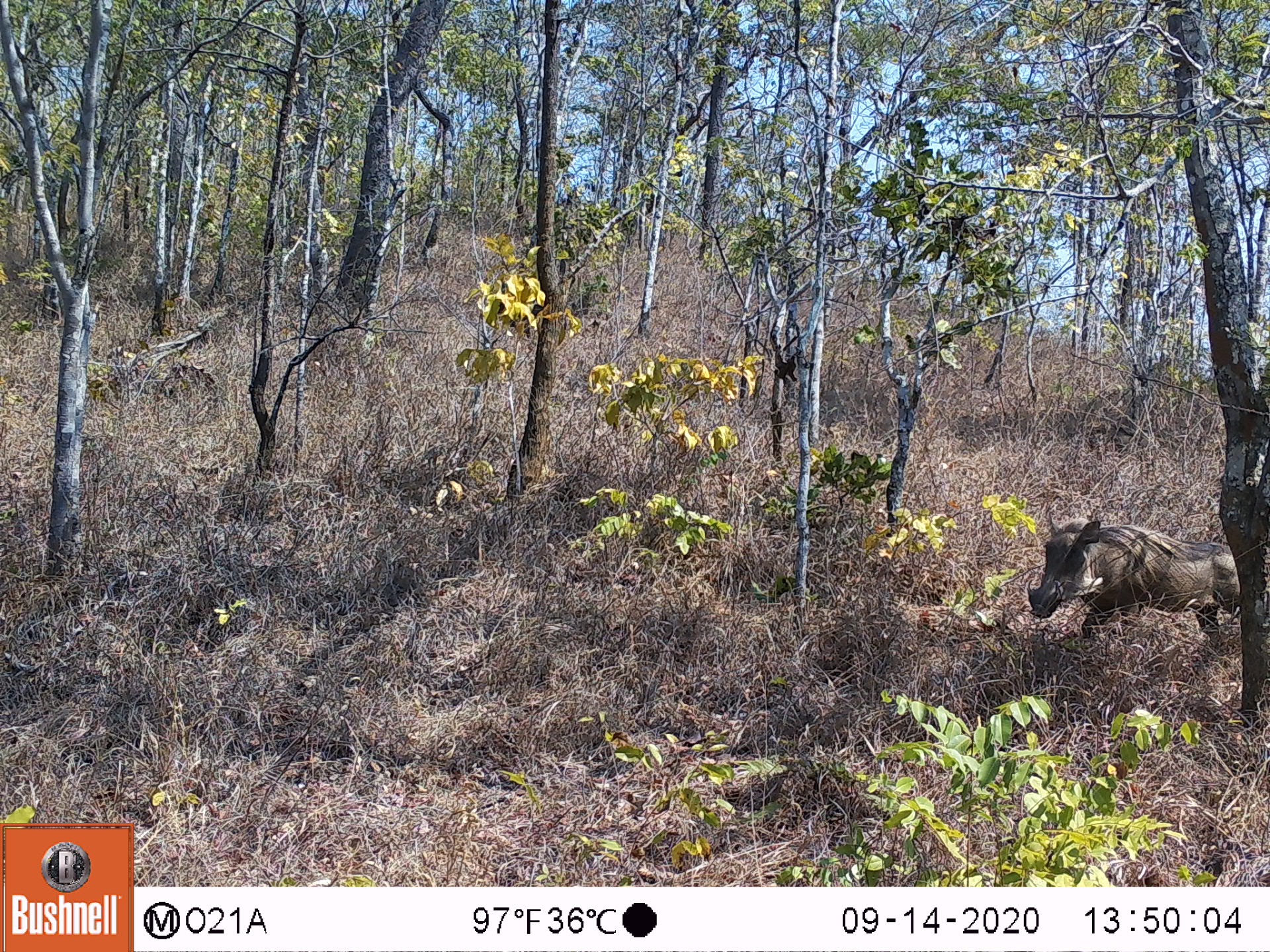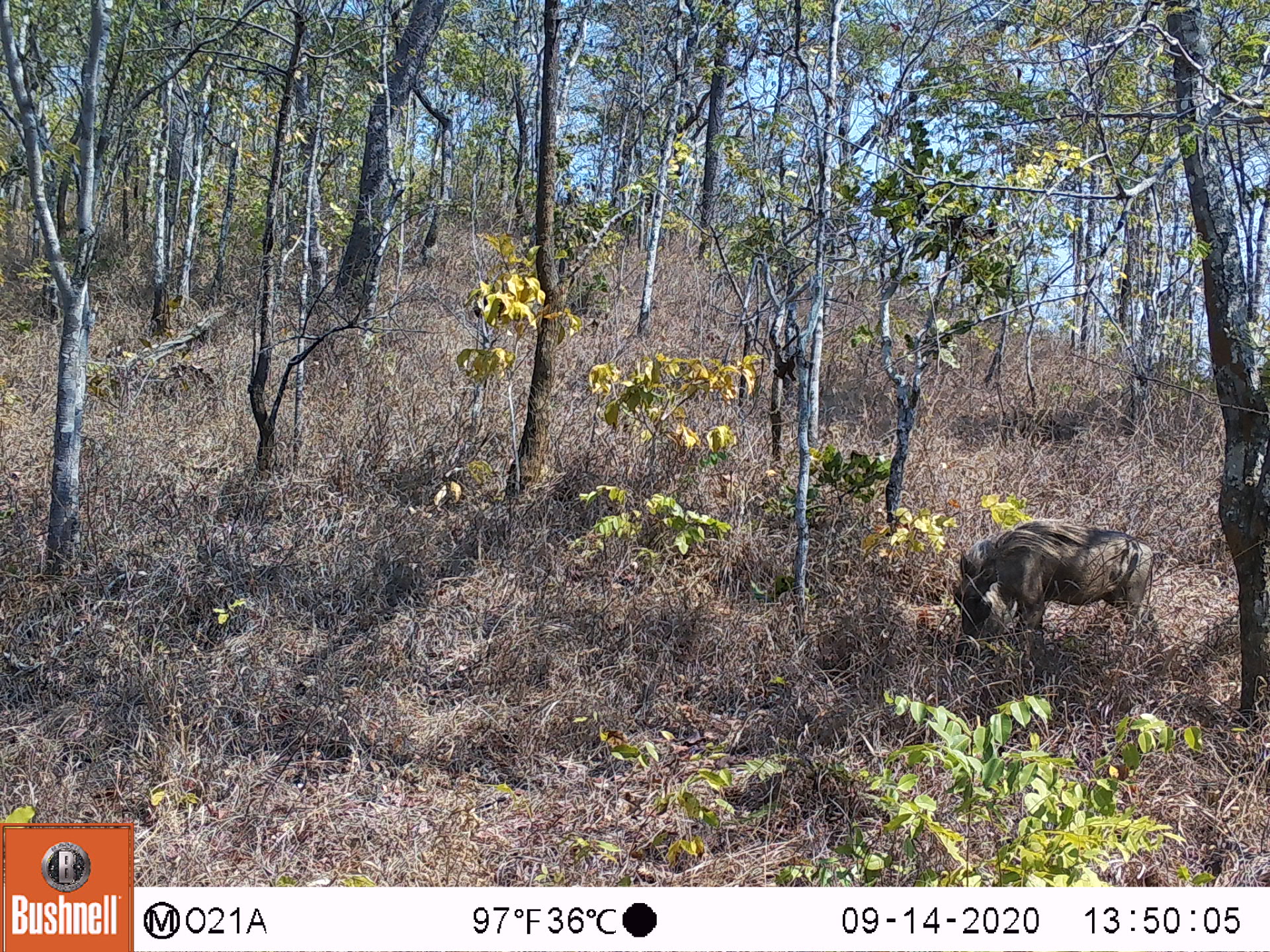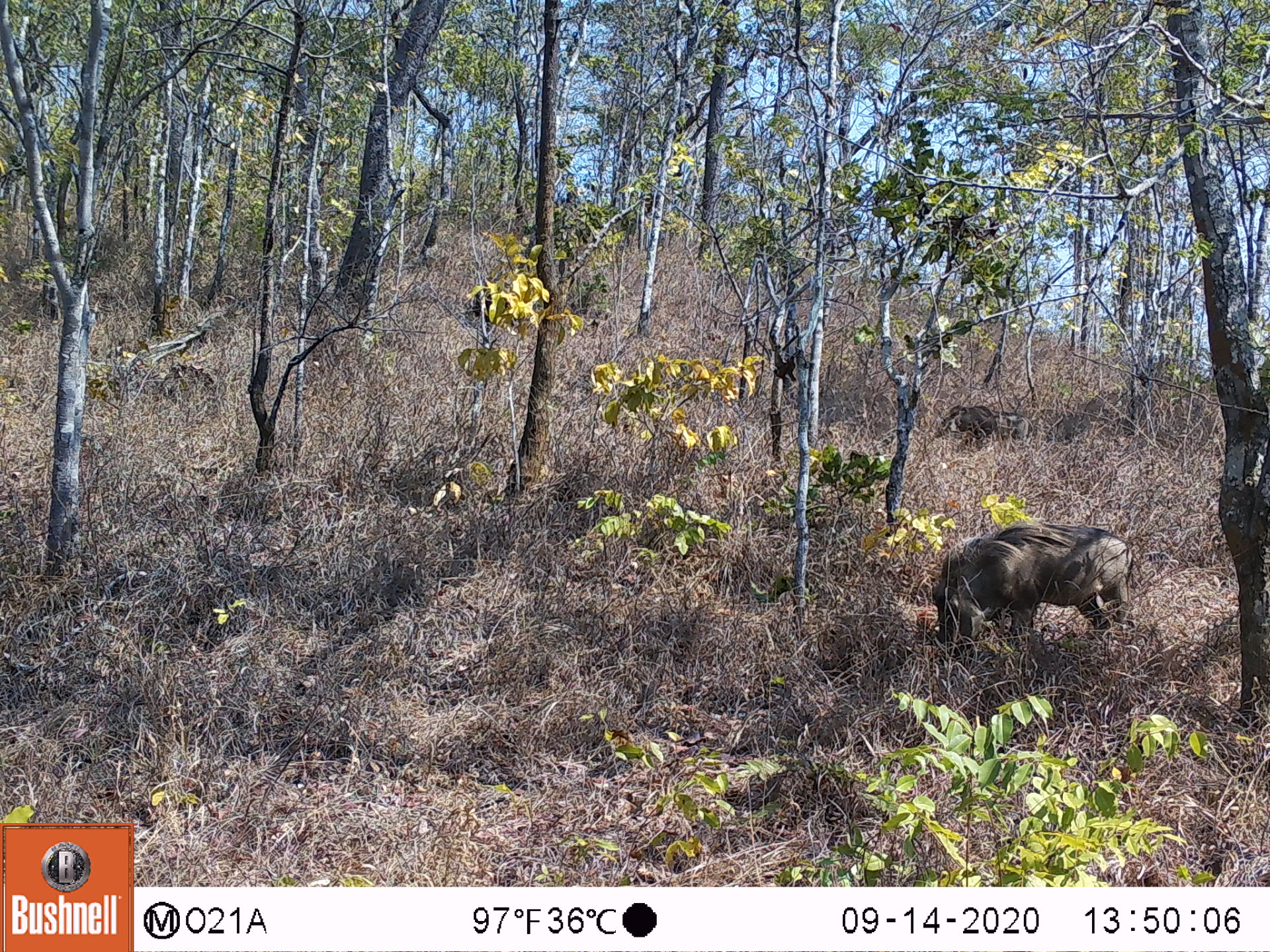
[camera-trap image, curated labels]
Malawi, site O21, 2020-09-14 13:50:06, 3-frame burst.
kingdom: Animalia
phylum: Chordata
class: Mammalia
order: Artiodactyla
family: Suidae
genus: Phacochoerus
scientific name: Phacochoerus africanus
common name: common warthog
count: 1